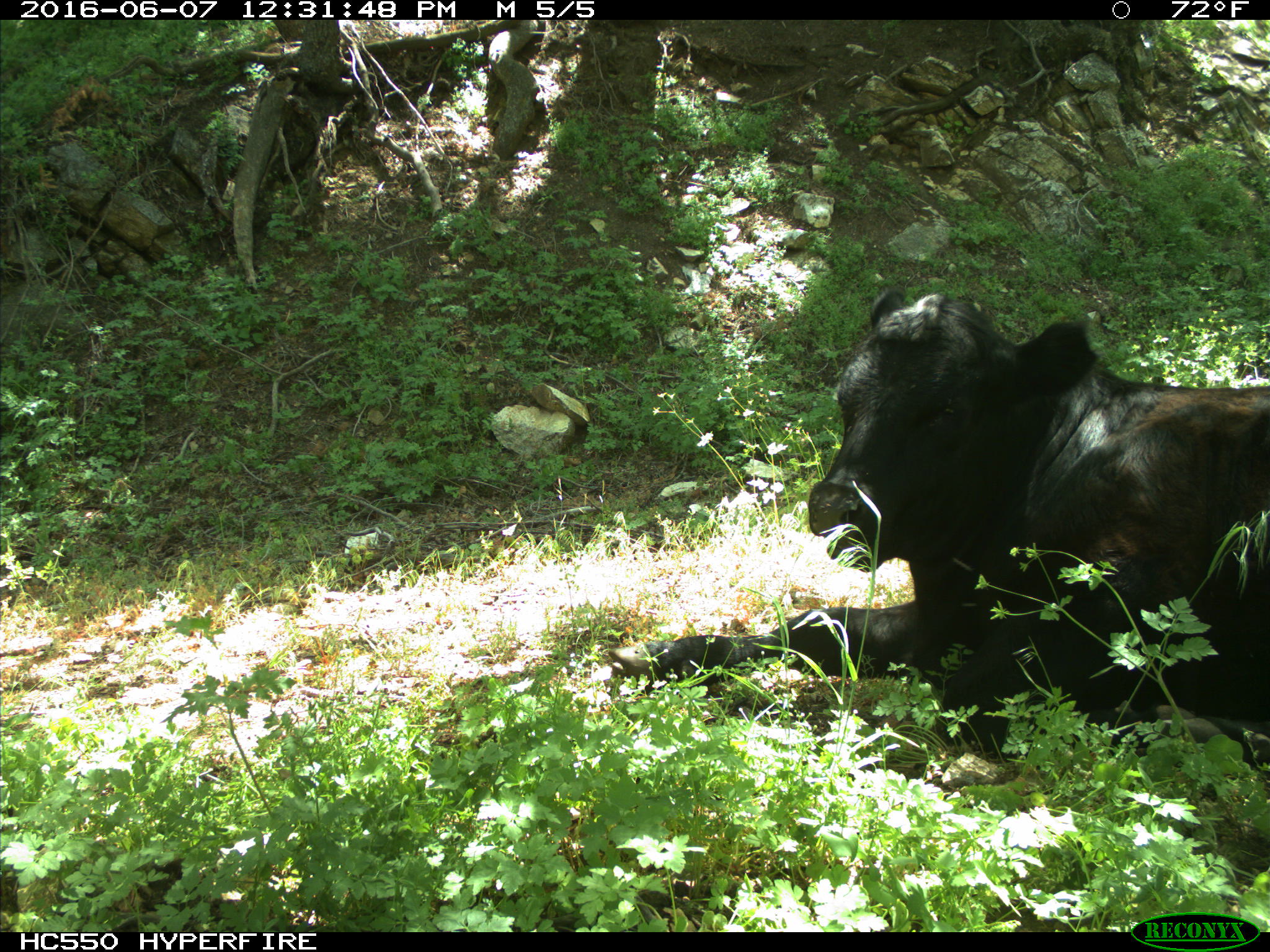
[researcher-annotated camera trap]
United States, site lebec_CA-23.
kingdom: Animalia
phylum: Chordata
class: Mammalia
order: Artiodactyla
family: Bovidae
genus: Bos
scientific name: Bos taurus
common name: domestic cow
Bos taurus (domestic cow).